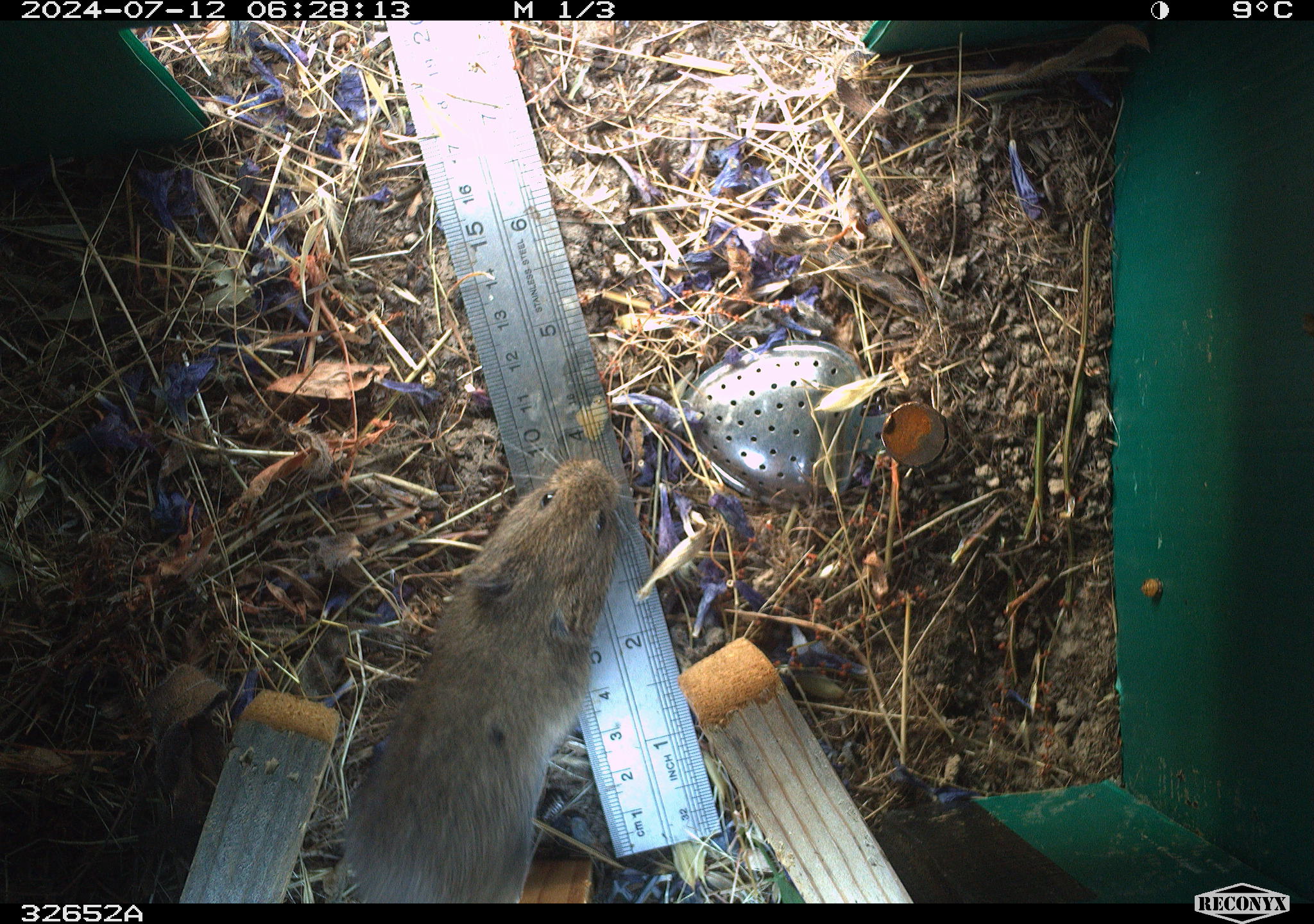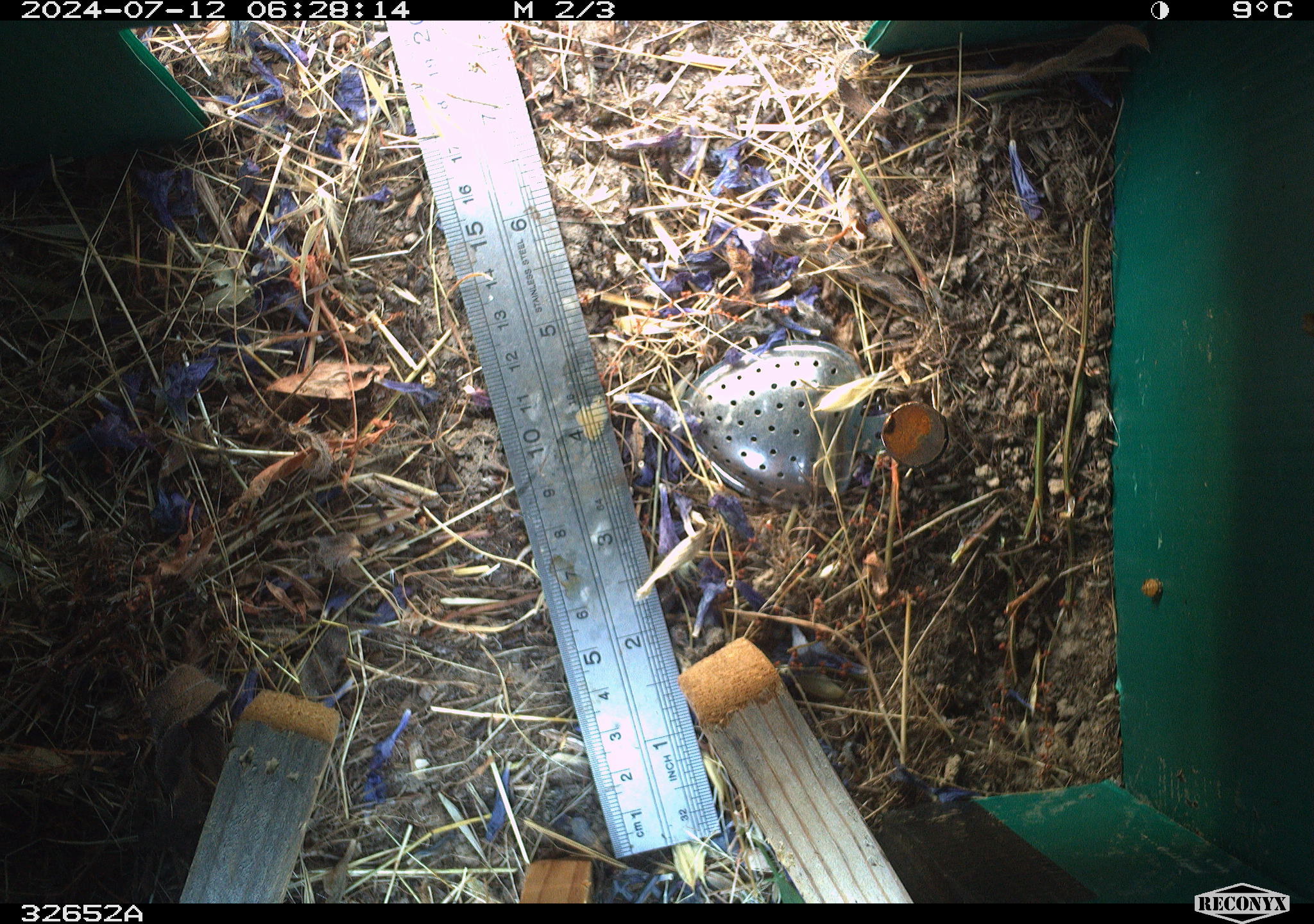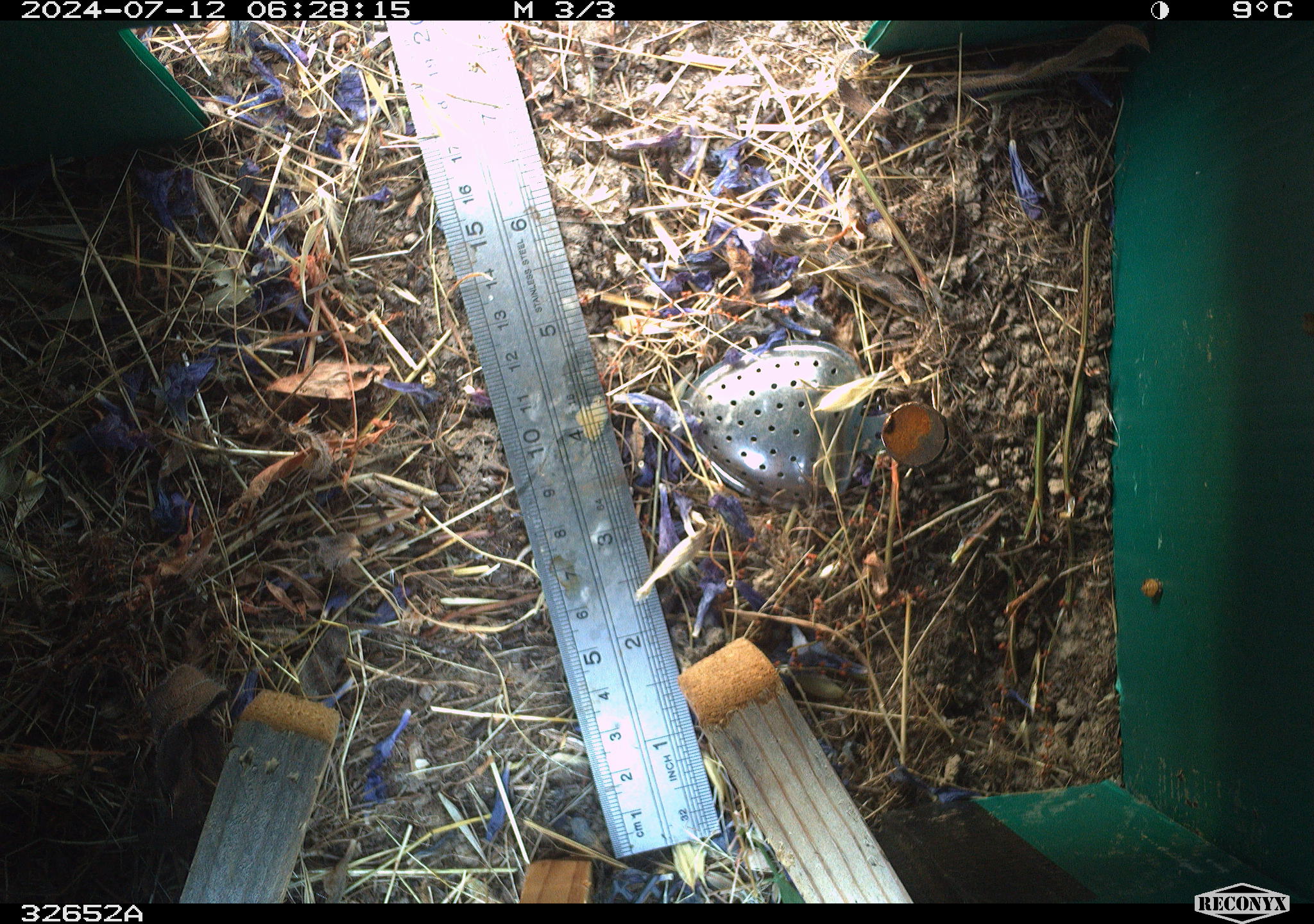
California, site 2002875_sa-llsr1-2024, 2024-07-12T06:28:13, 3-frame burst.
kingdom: Animalia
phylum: Chordata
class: Mammalia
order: Rodentia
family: Cricetidae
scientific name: Arvicolinae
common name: voles, lemmings, and muskrats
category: arvicolinae subfamily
Arvicolinae subfamily (voles, lemmings, and muskrats) (Arvicolinae).